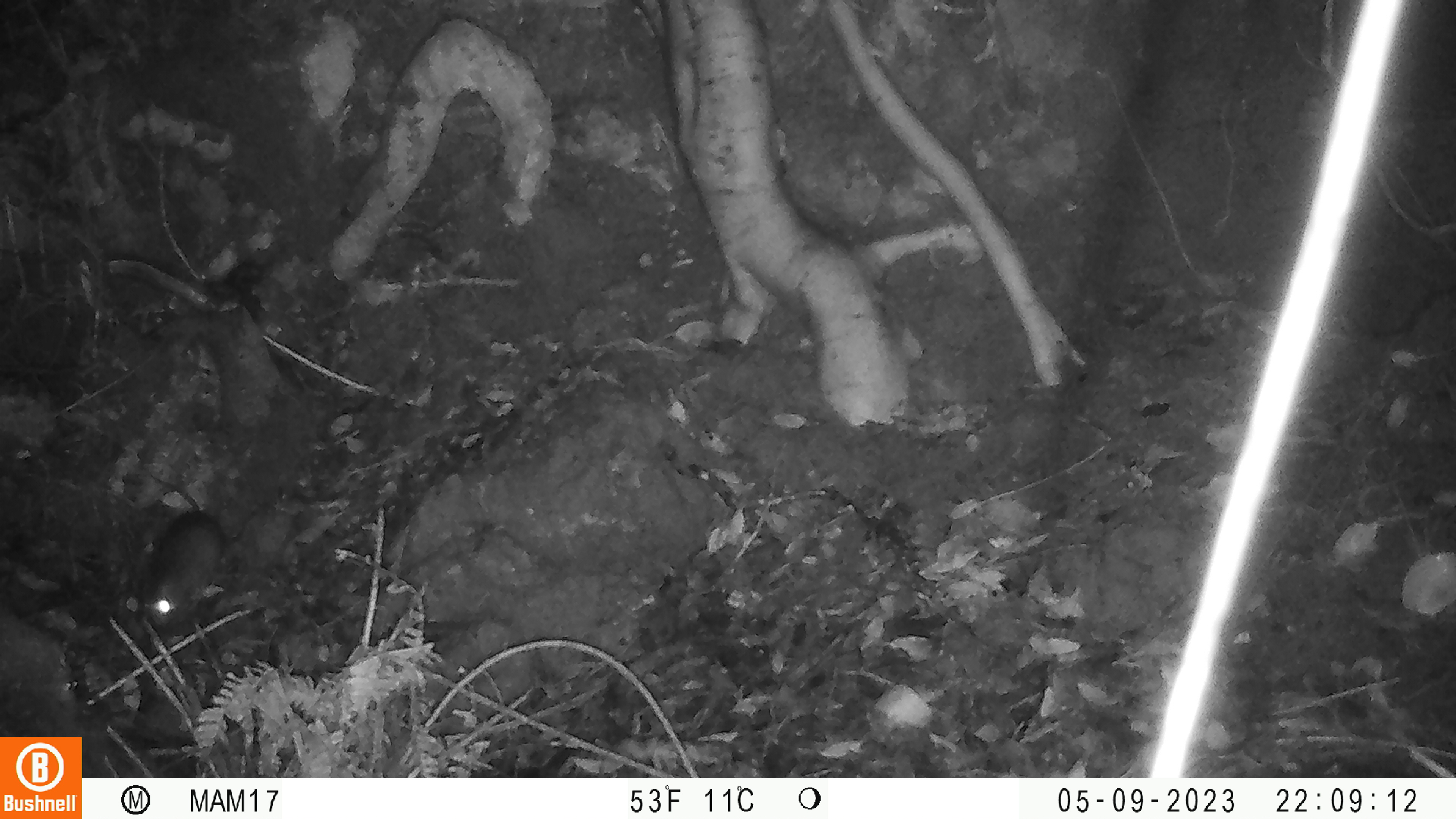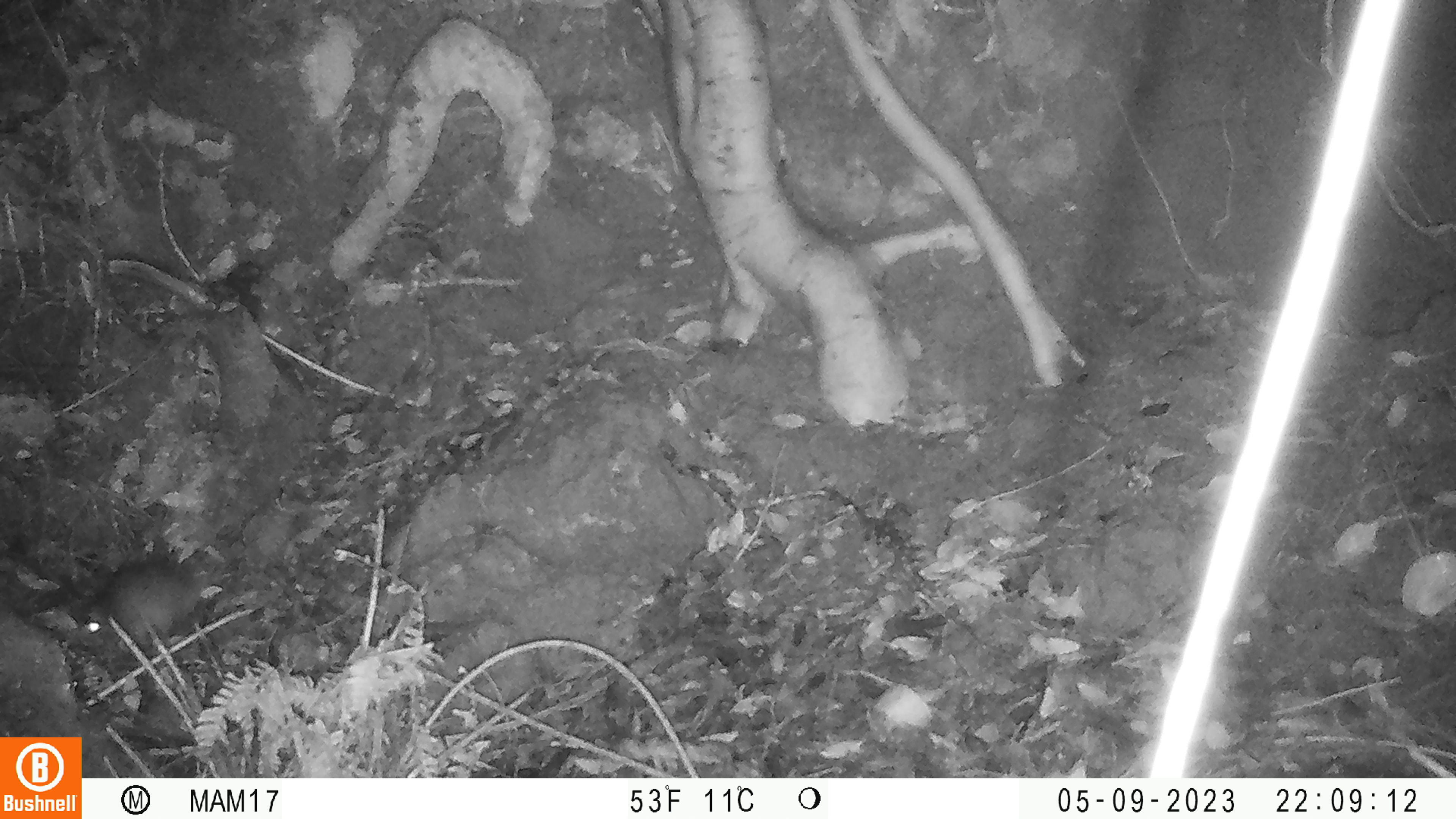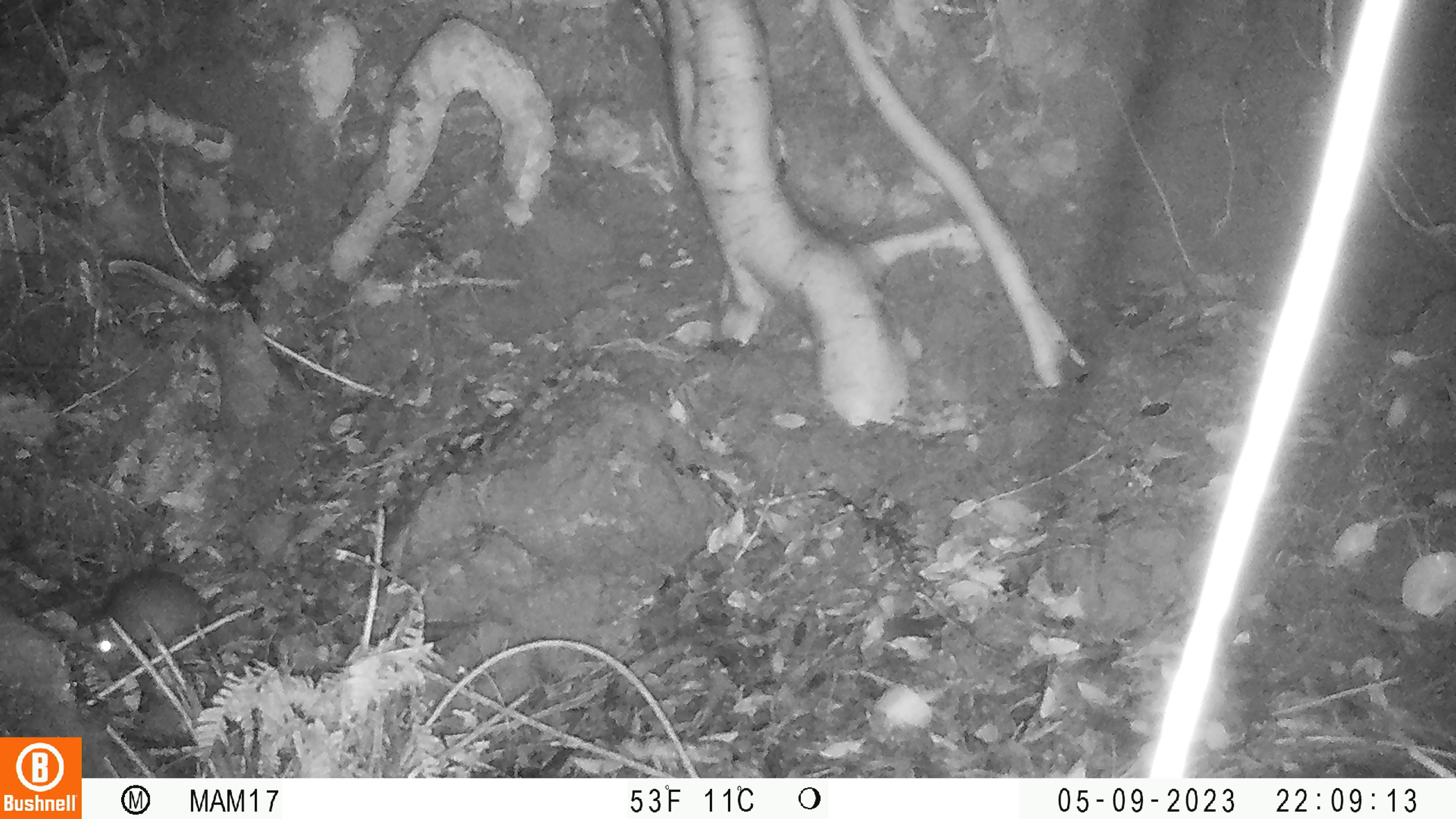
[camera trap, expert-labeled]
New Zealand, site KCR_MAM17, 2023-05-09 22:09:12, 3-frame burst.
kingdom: Animalia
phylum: Chordata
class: Mammalia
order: Rodentia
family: Muridae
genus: Rattus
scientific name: Rattus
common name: rat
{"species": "rat (Rattus)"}